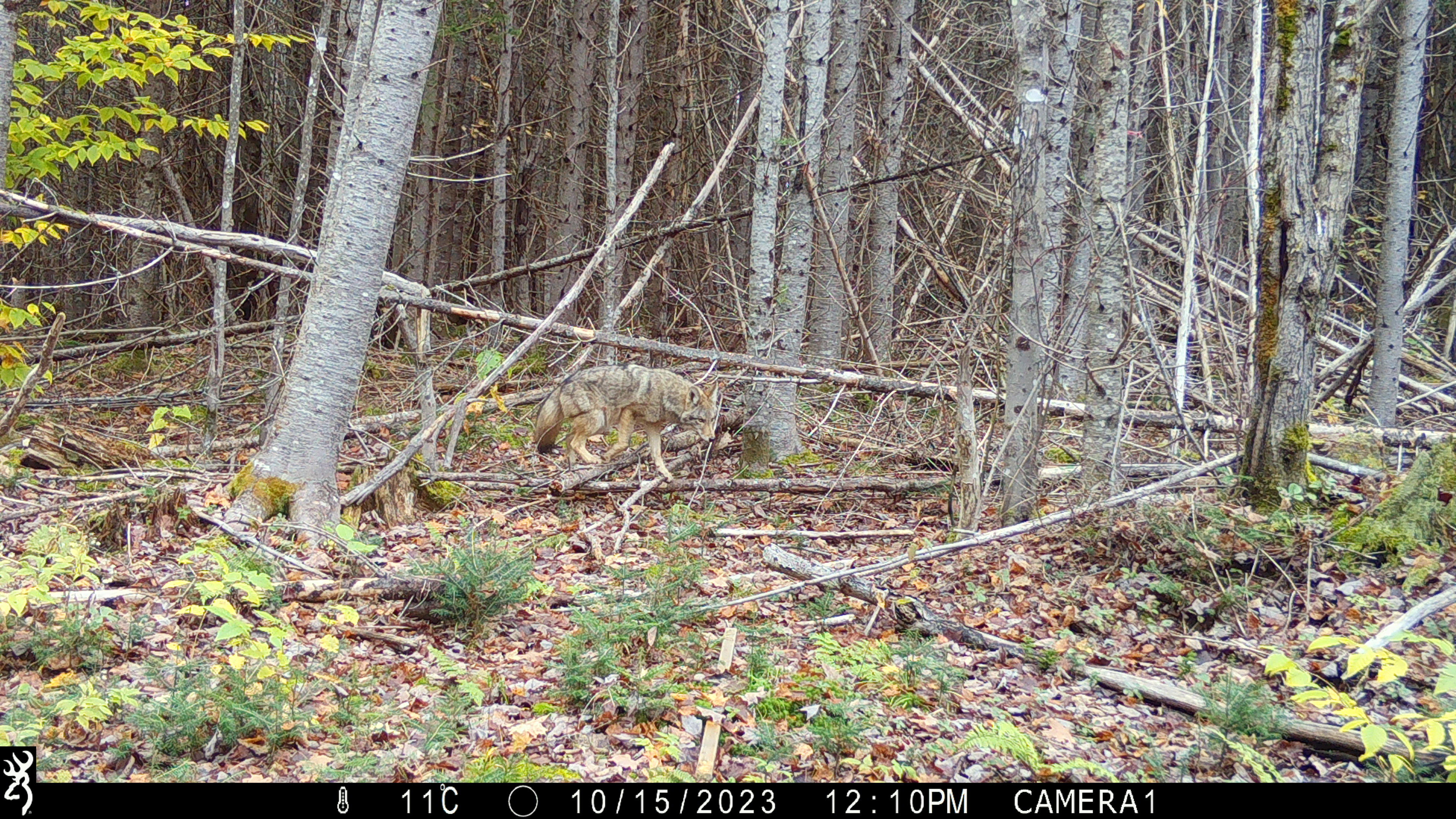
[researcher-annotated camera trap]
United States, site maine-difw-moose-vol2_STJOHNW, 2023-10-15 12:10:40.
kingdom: Animalia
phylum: Chordata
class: Mammalia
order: Carnivora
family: Canidae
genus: Canis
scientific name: Canis latrans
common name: coyote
Coyote (Canis latrans).